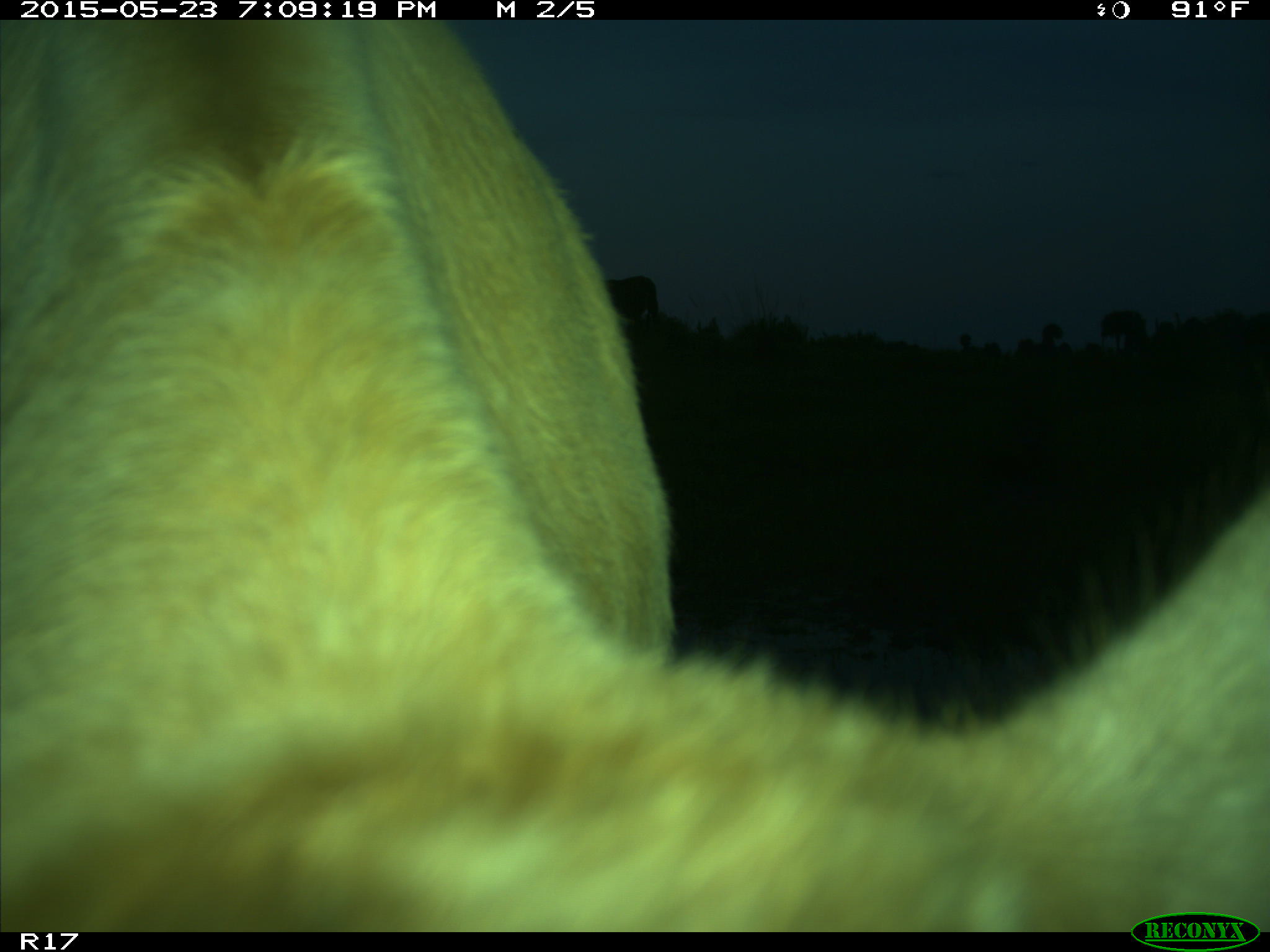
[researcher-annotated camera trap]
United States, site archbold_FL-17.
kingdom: Animalia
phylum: Chordata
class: Mammalia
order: Artiodactyla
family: Bovidae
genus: Bos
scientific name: Bos taurus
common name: domestic cow